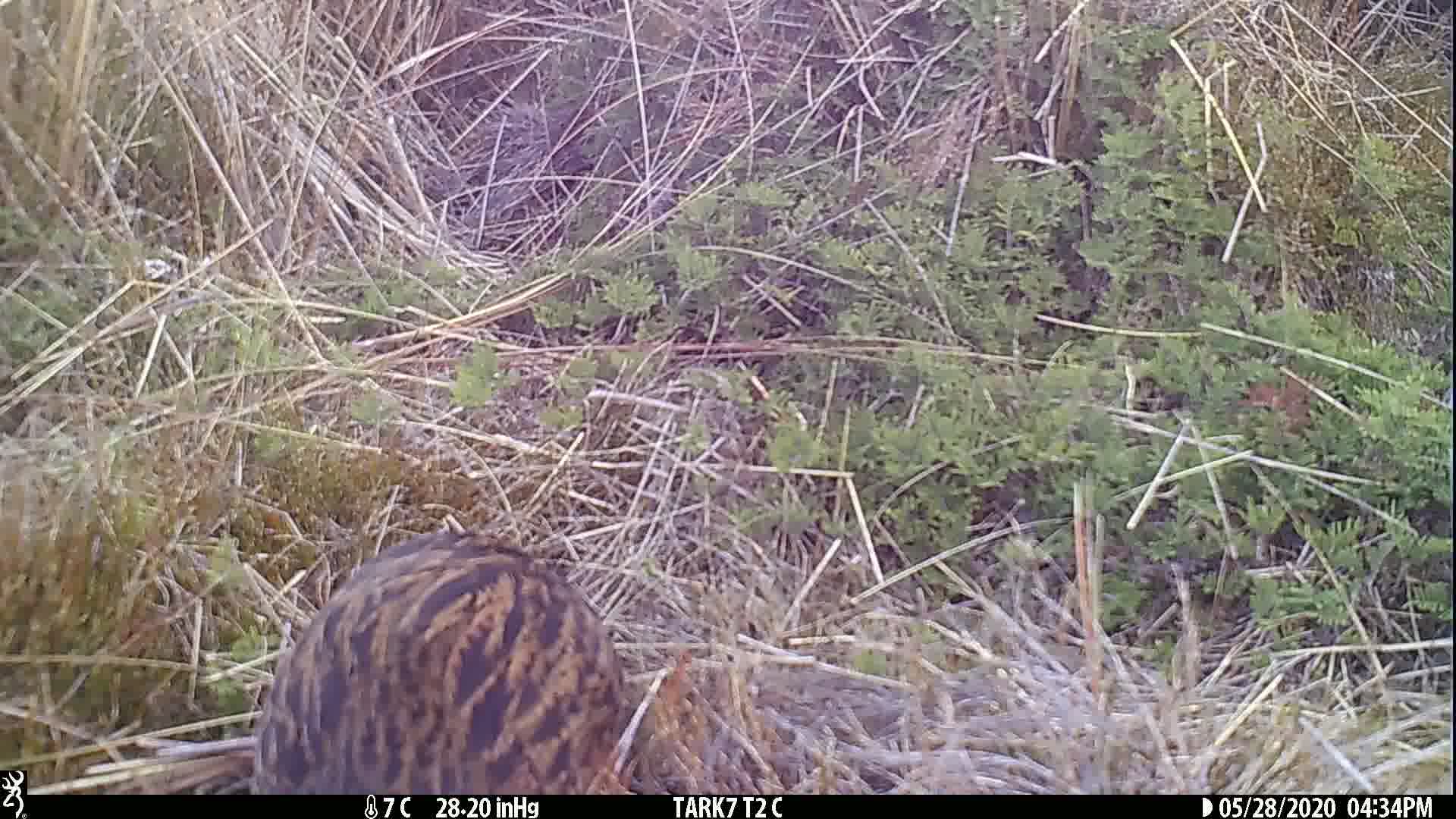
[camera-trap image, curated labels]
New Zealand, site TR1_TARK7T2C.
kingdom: Animalia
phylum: Chordata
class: Aves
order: Gruiformes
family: Rallidae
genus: Gallirallus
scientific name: Gallirallus australis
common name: weka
Weka (Gallirallus australis).